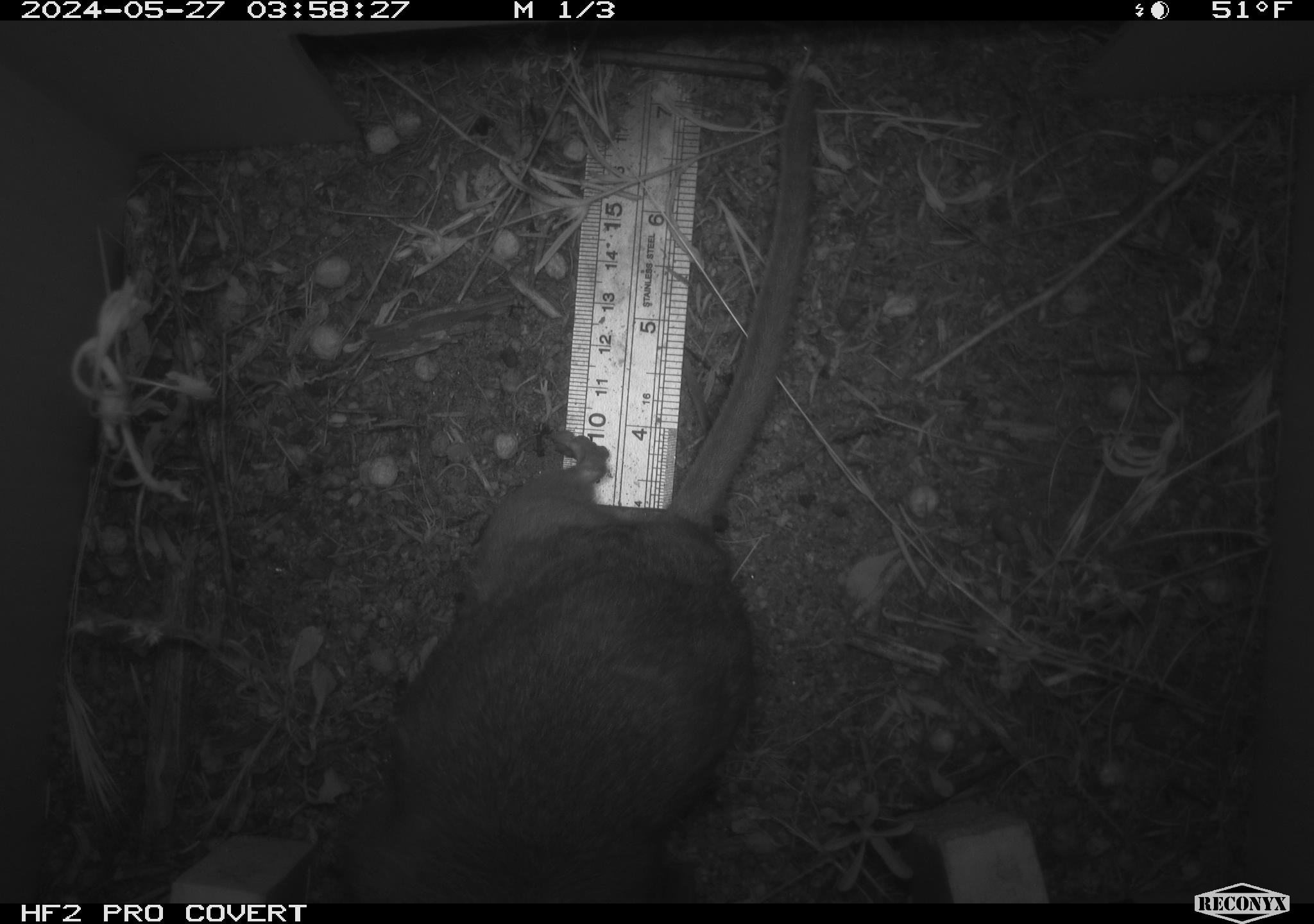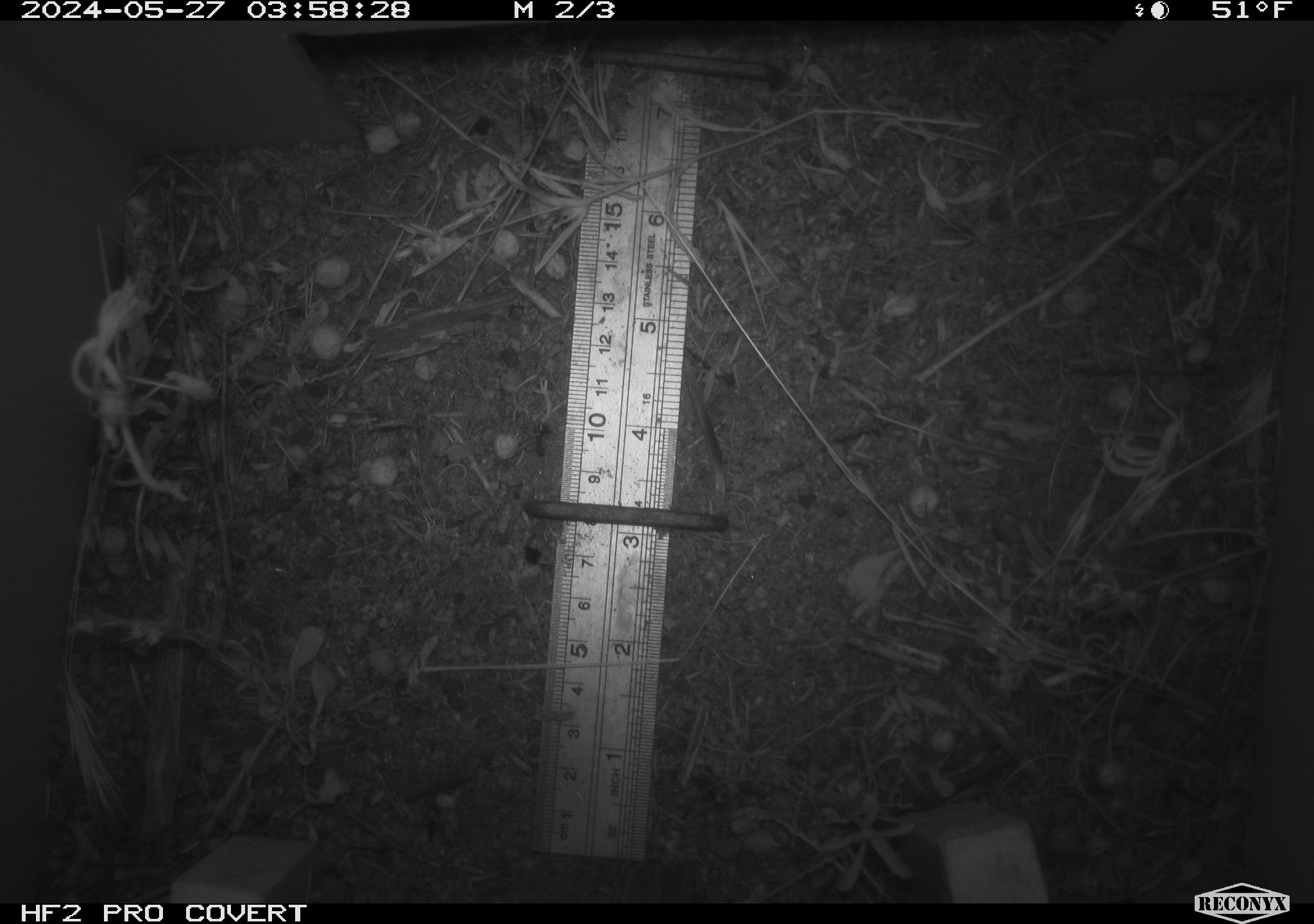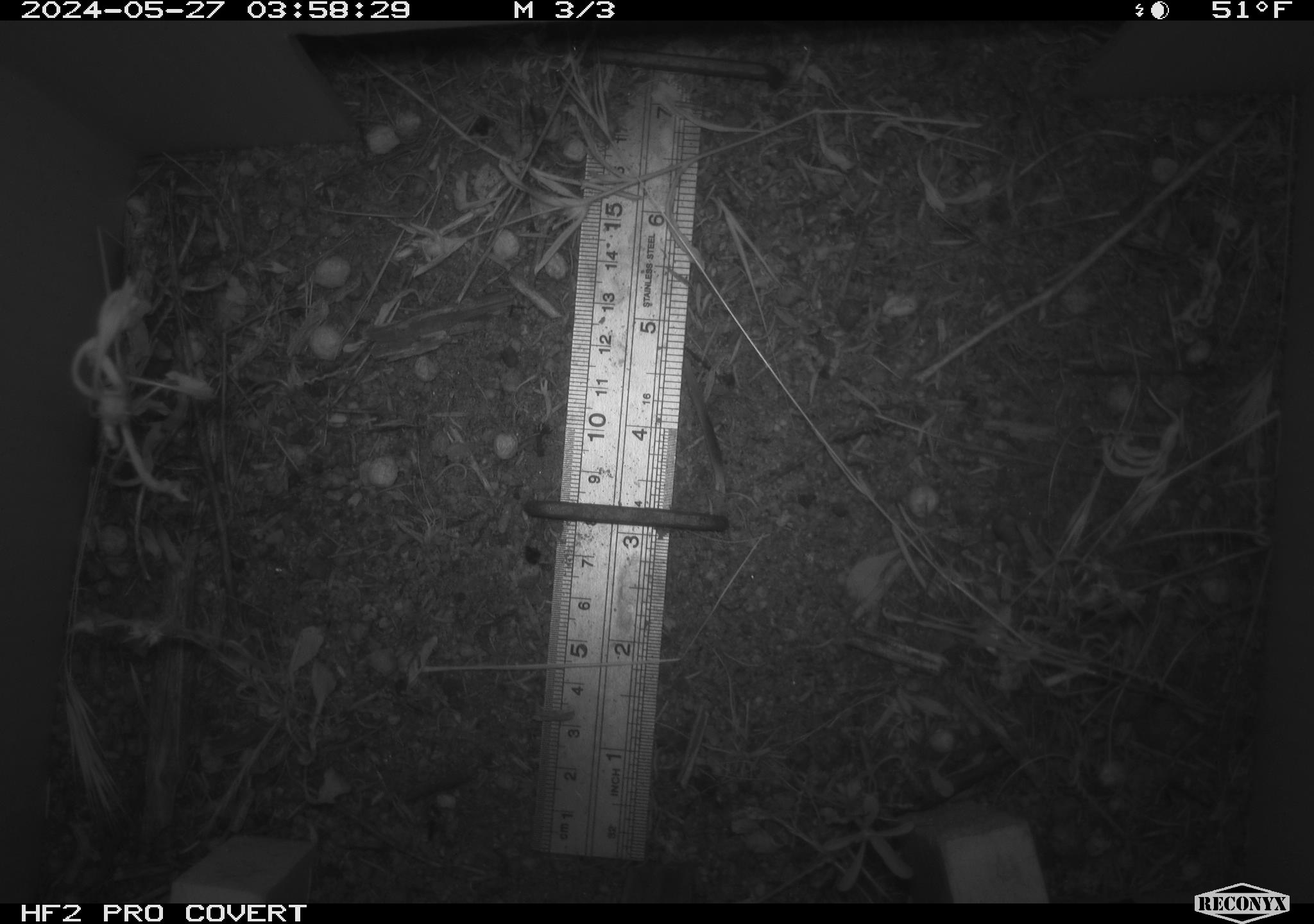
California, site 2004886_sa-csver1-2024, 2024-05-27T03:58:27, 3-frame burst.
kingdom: Animalia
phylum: Chordata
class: Mammalia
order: Rodentia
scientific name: Rodentia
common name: rodent